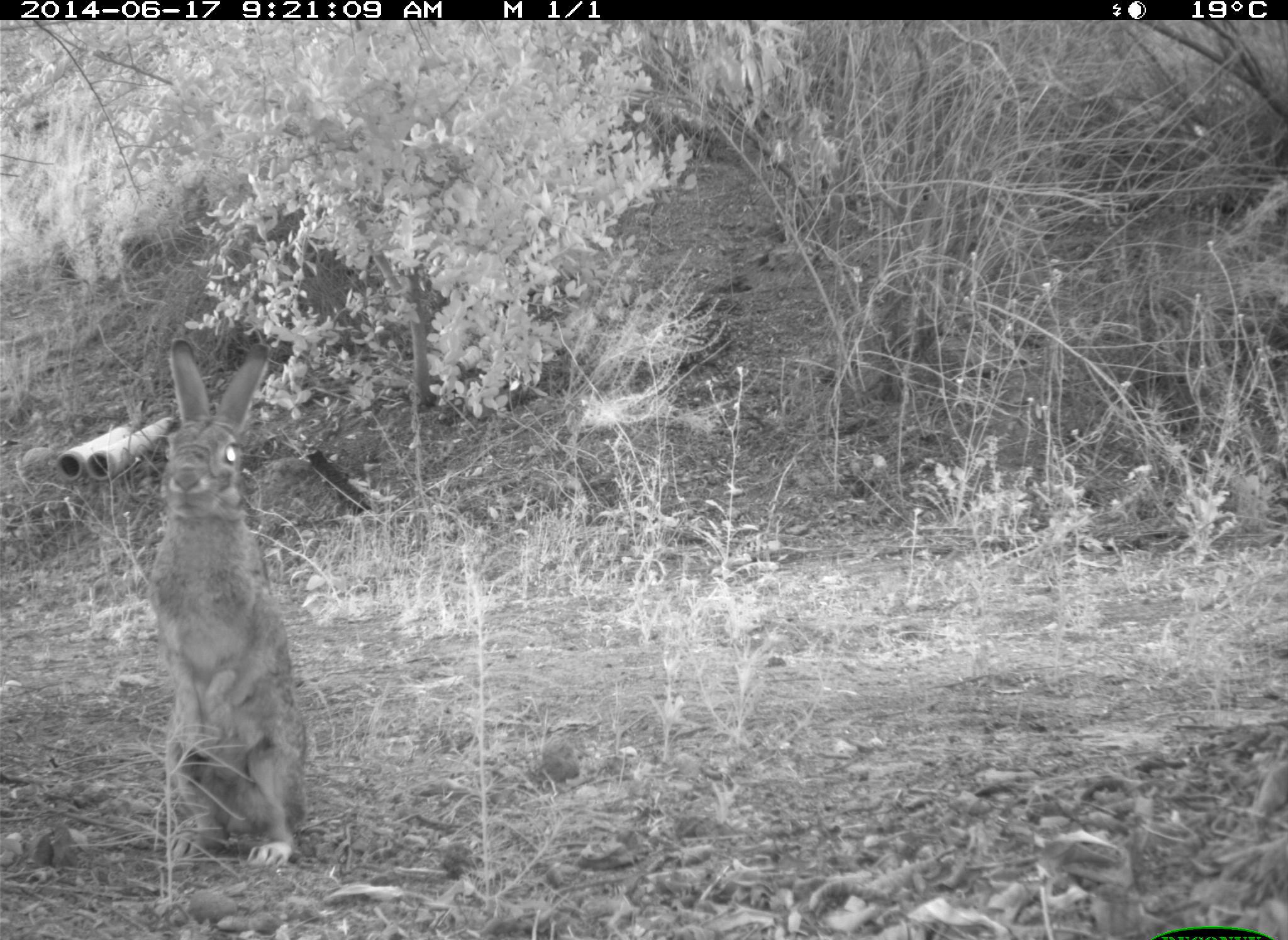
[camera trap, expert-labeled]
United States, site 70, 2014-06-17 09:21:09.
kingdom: Animalia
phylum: Chordata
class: Mammalia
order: Lagomorpha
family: Leporidae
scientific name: Leporidae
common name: rabbits and hares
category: rabbit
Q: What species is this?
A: Rabbit (rabbits and hares) (Leporidae).